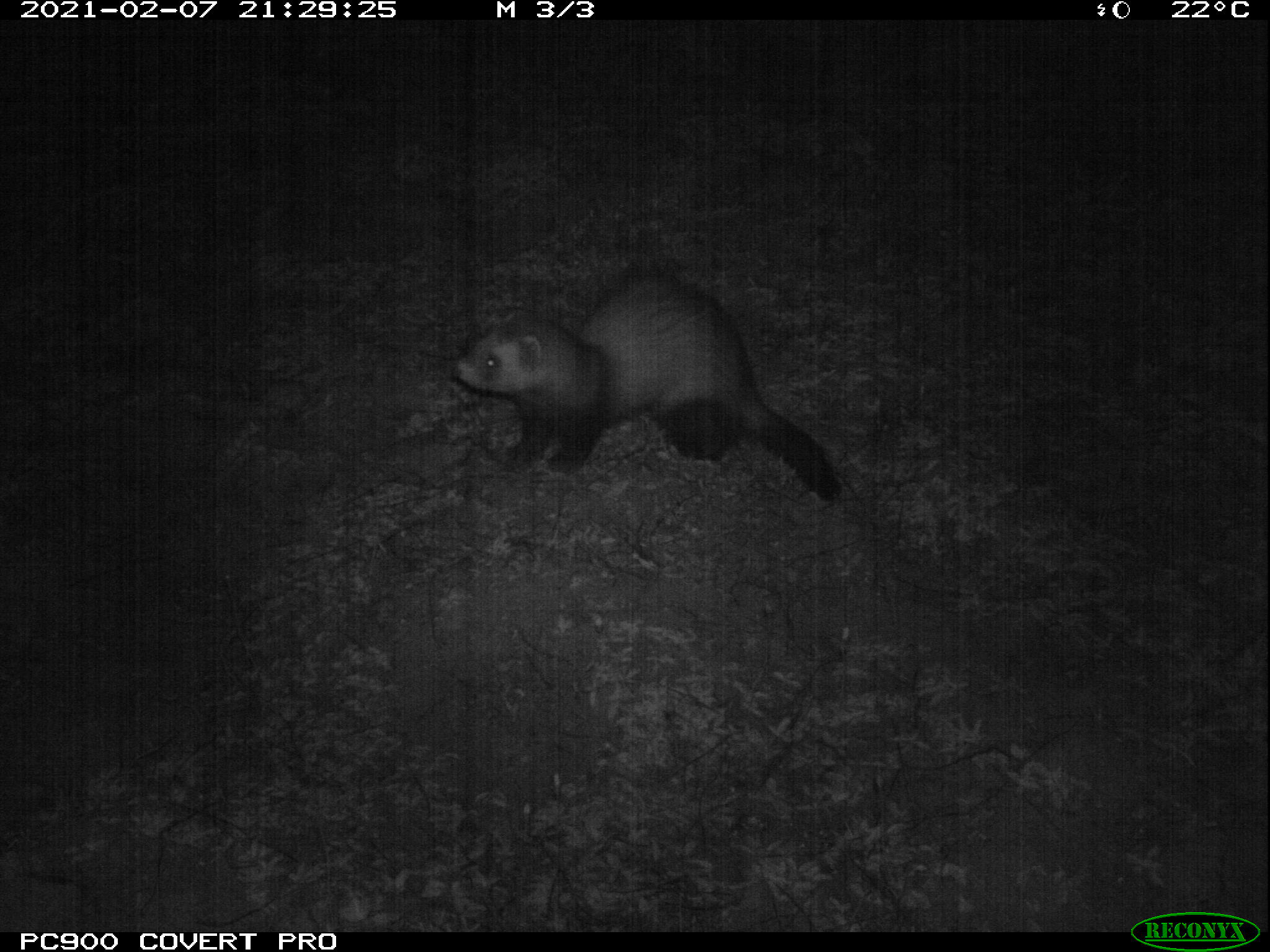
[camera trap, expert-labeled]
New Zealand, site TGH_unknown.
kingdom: Animalia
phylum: Chordata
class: Mammalia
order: Carnivora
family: Mustelidae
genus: Mustela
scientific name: Mustela furo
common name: ferret